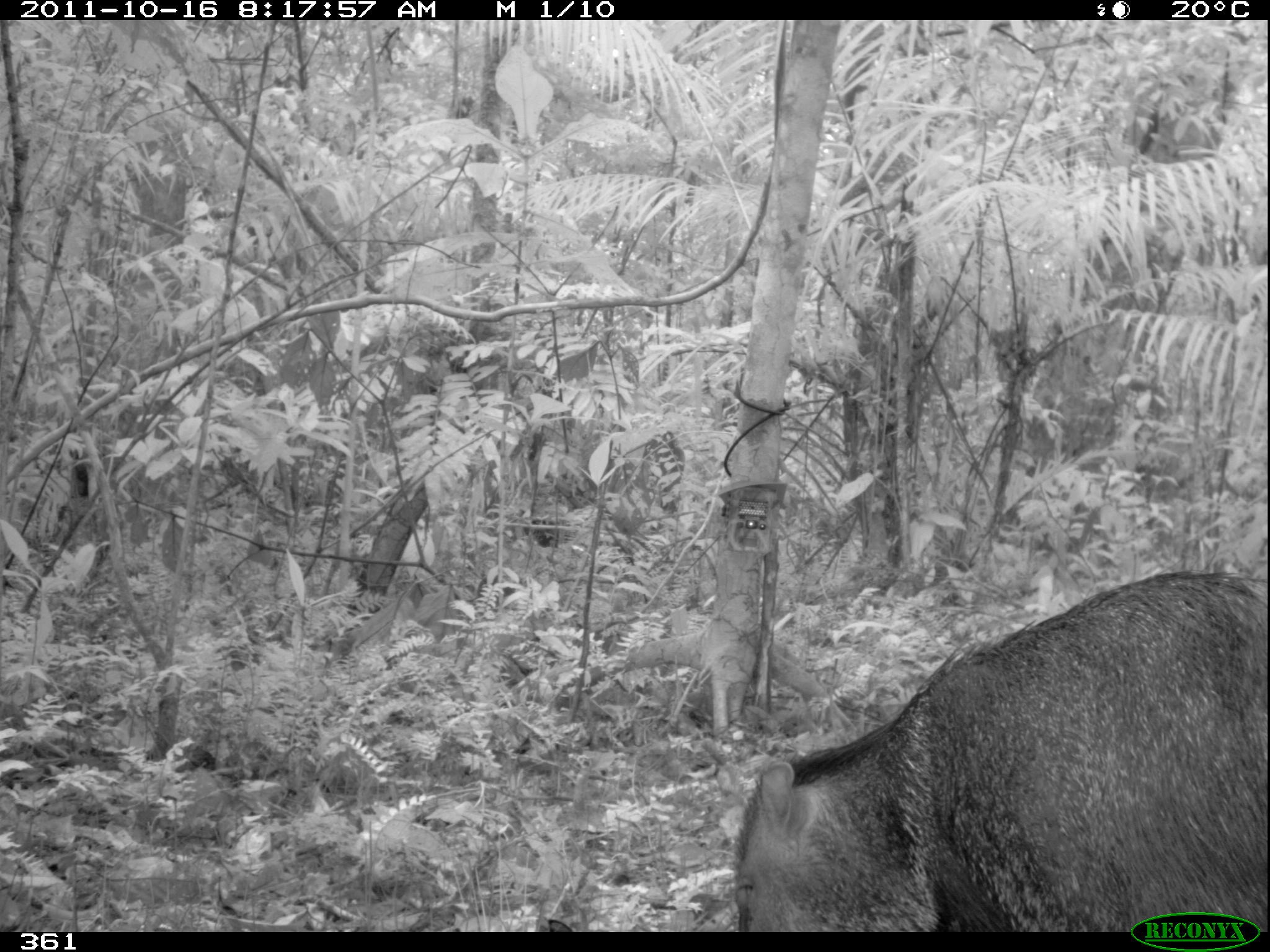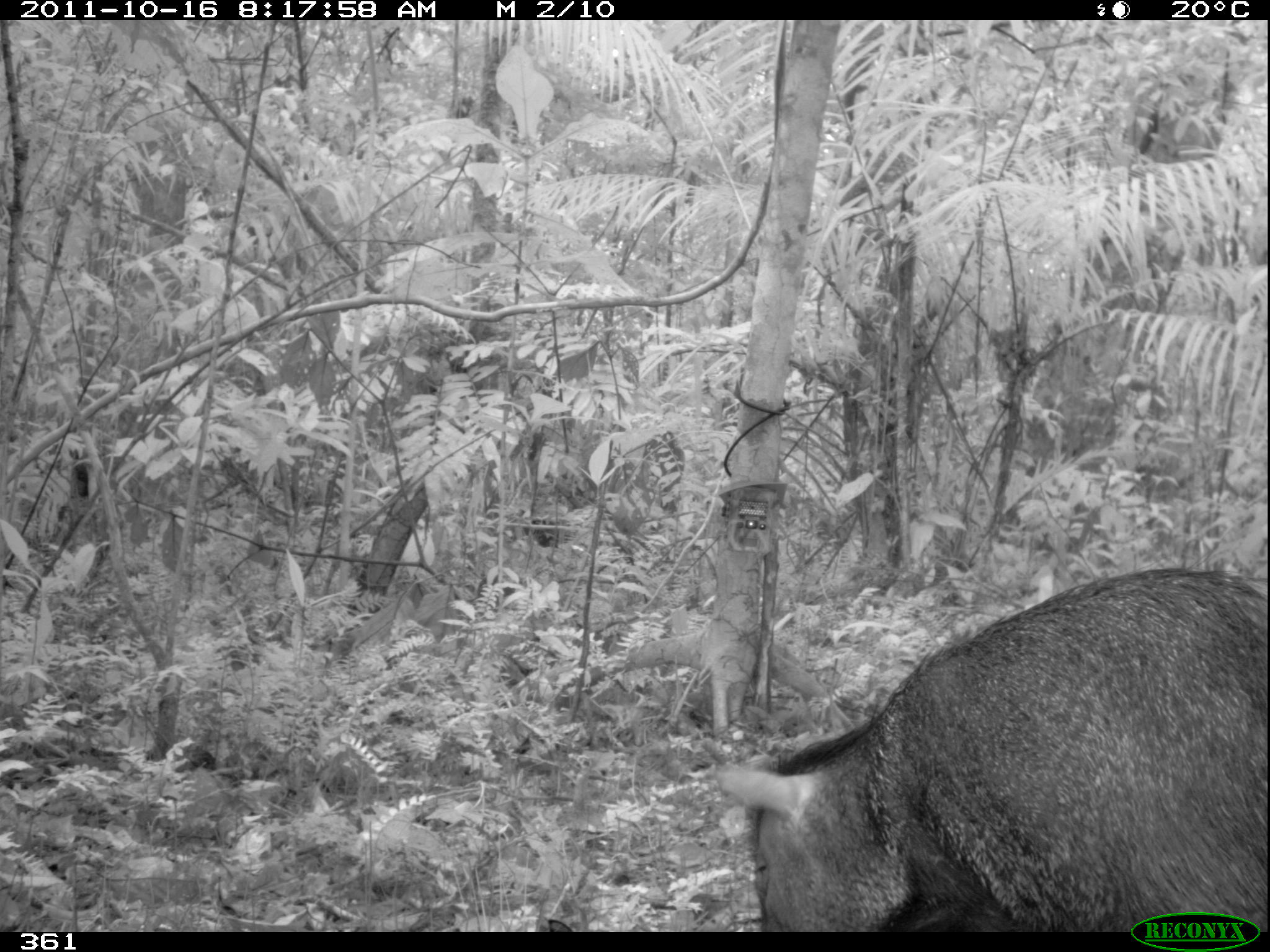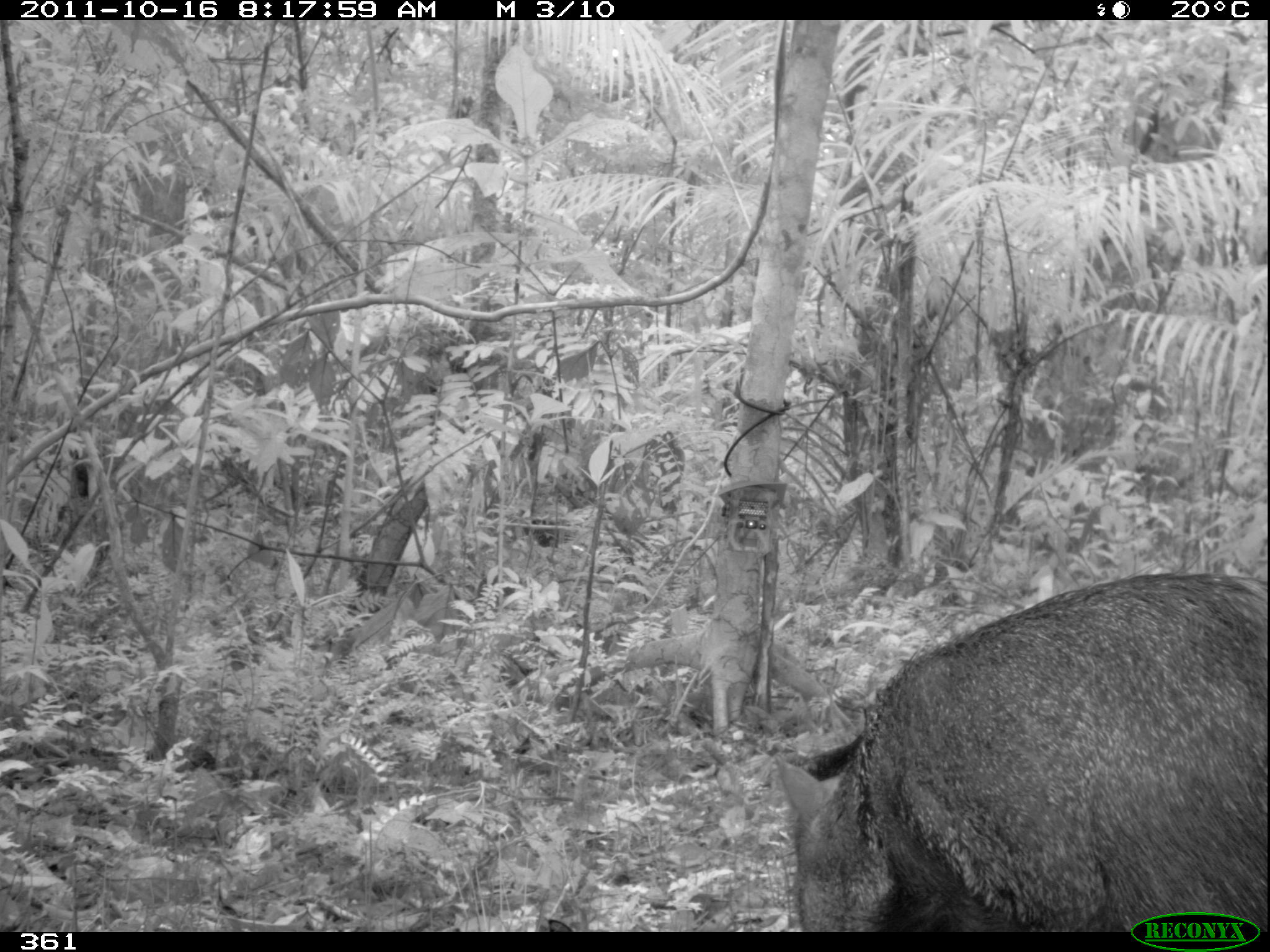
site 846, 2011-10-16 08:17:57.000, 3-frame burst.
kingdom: Animalia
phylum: Chordata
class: Mammalia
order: Artiodactyla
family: Tayassuidae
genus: Pecari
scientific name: Pecari tajacu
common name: collared peccary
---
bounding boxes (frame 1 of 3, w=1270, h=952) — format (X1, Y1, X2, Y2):
pecari tajacu: (728, 567, 1270, 932)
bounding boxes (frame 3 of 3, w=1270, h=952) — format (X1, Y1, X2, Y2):
pecari tajacu: (768, 567, 1261, 932)